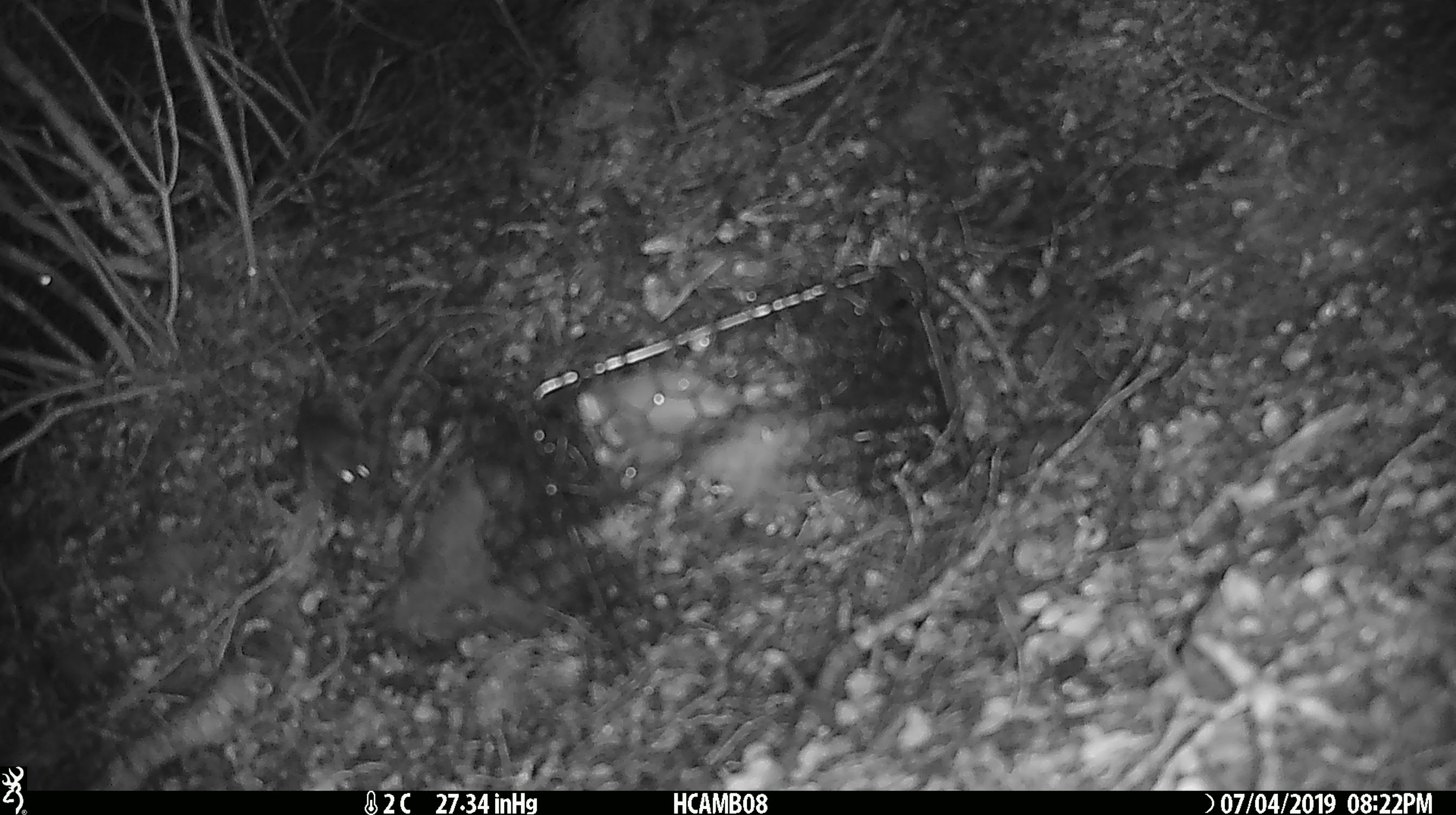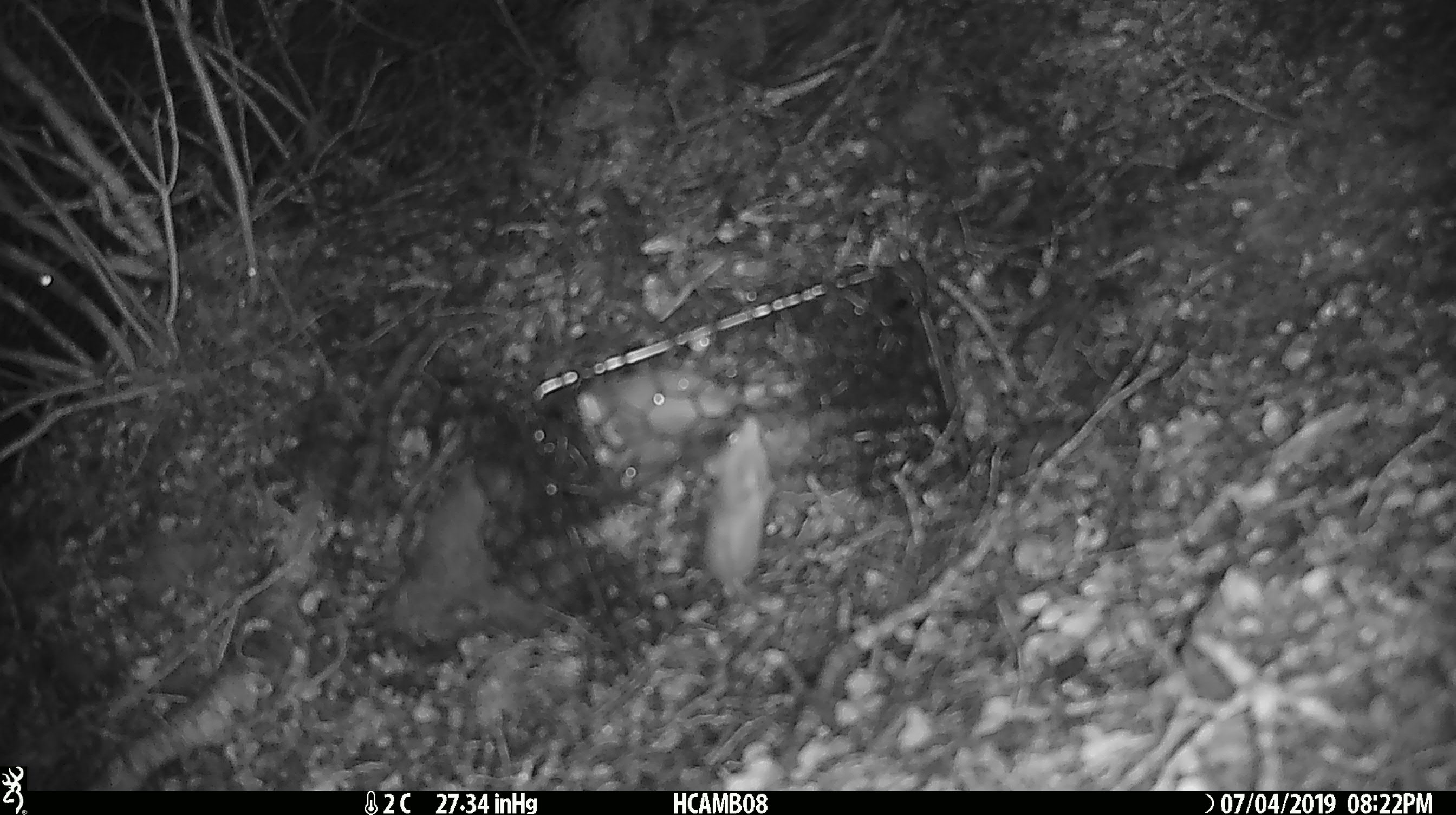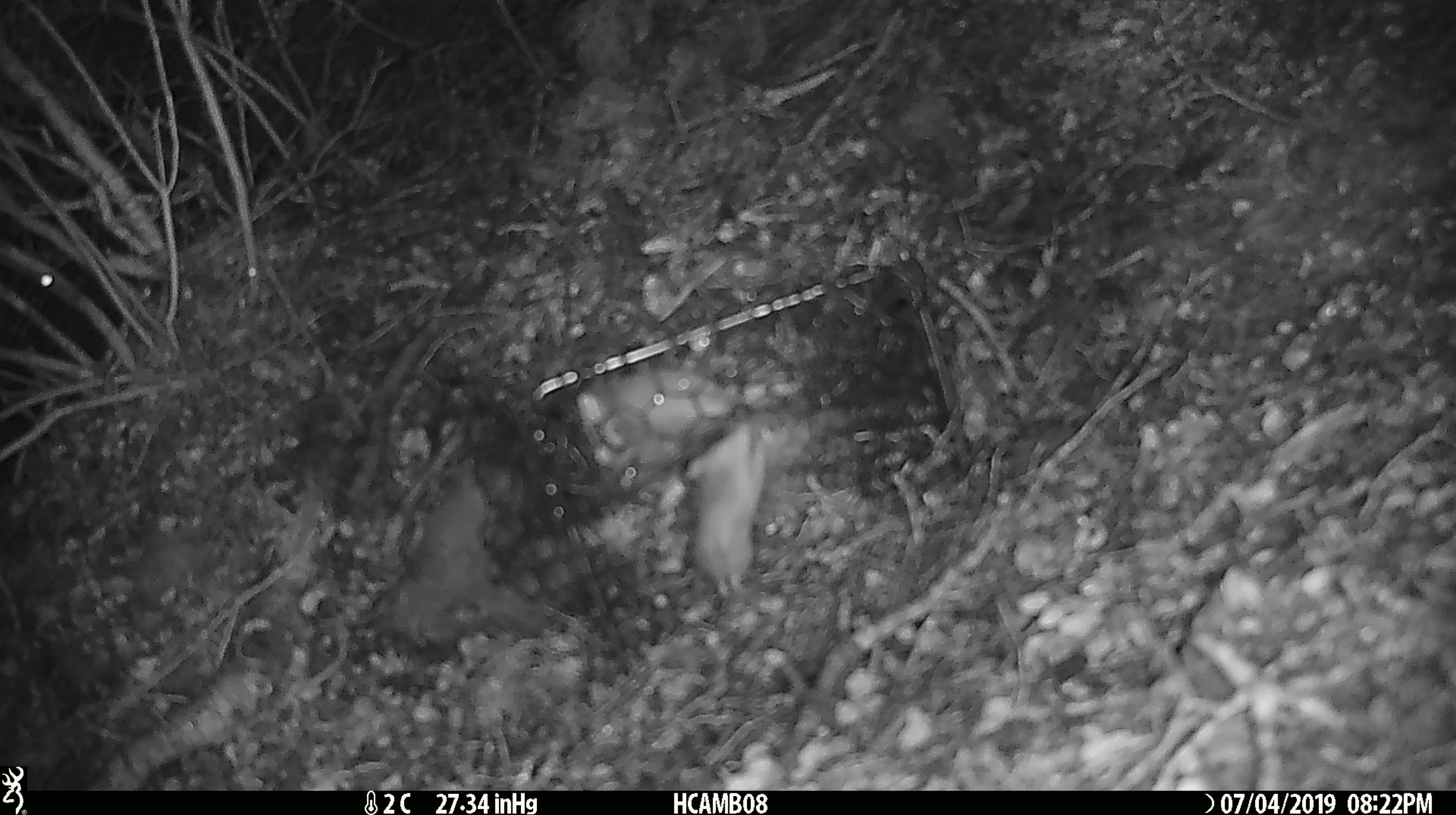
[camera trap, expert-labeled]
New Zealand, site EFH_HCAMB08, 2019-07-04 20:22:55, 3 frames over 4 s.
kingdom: Animalia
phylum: Chordata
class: Mammalia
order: Rodentia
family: Muridae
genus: Mus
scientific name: Mus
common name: mouse